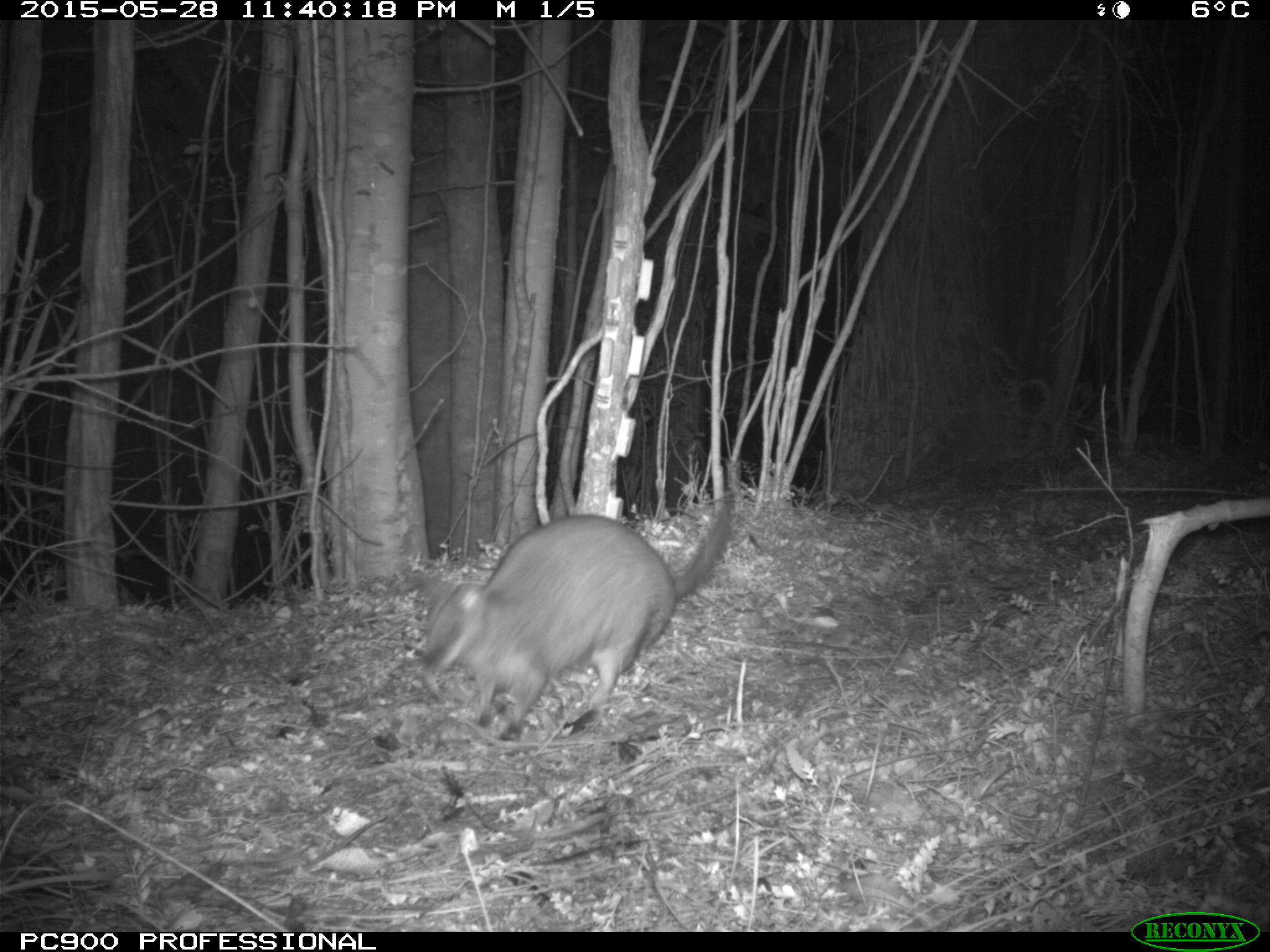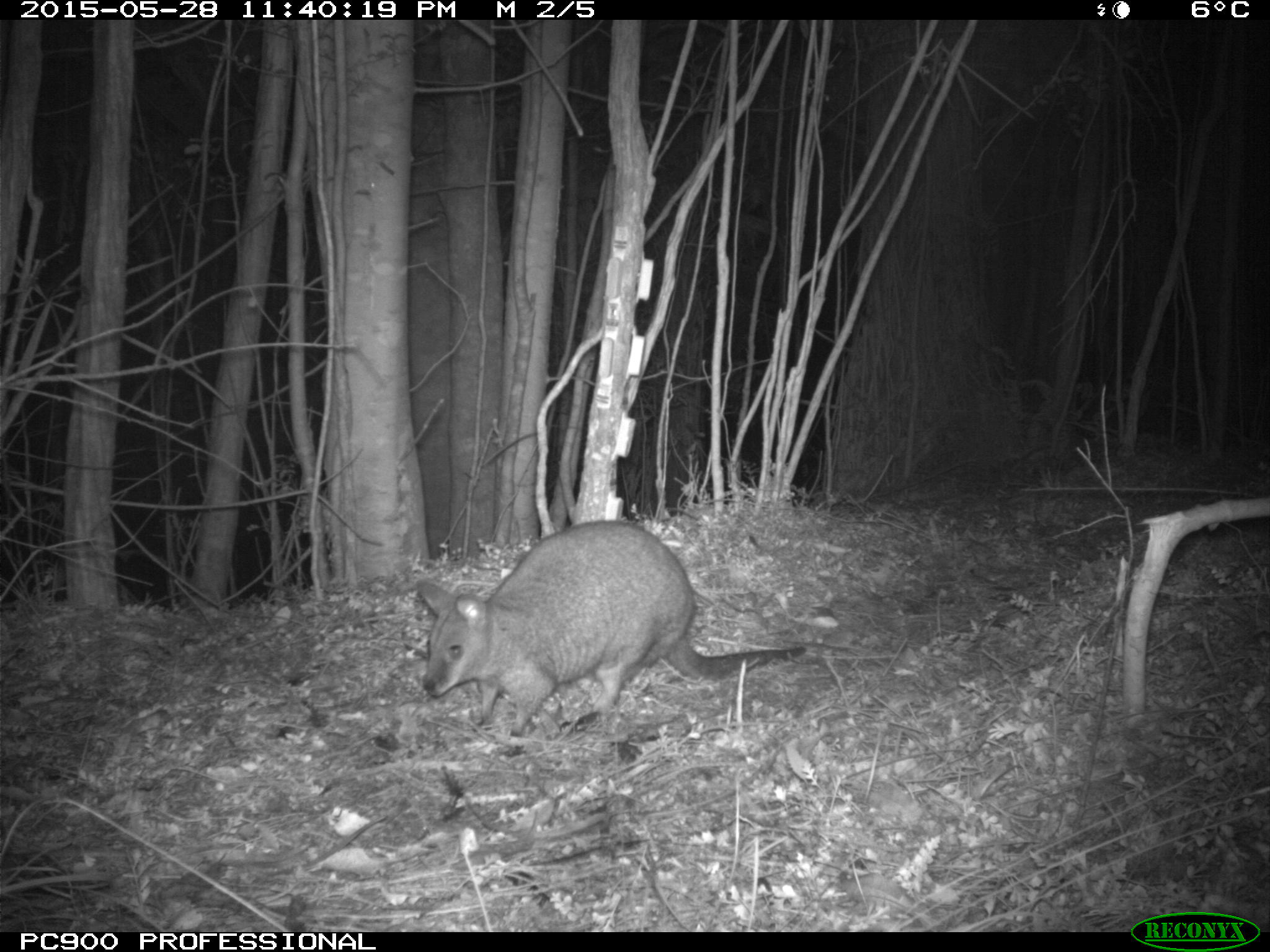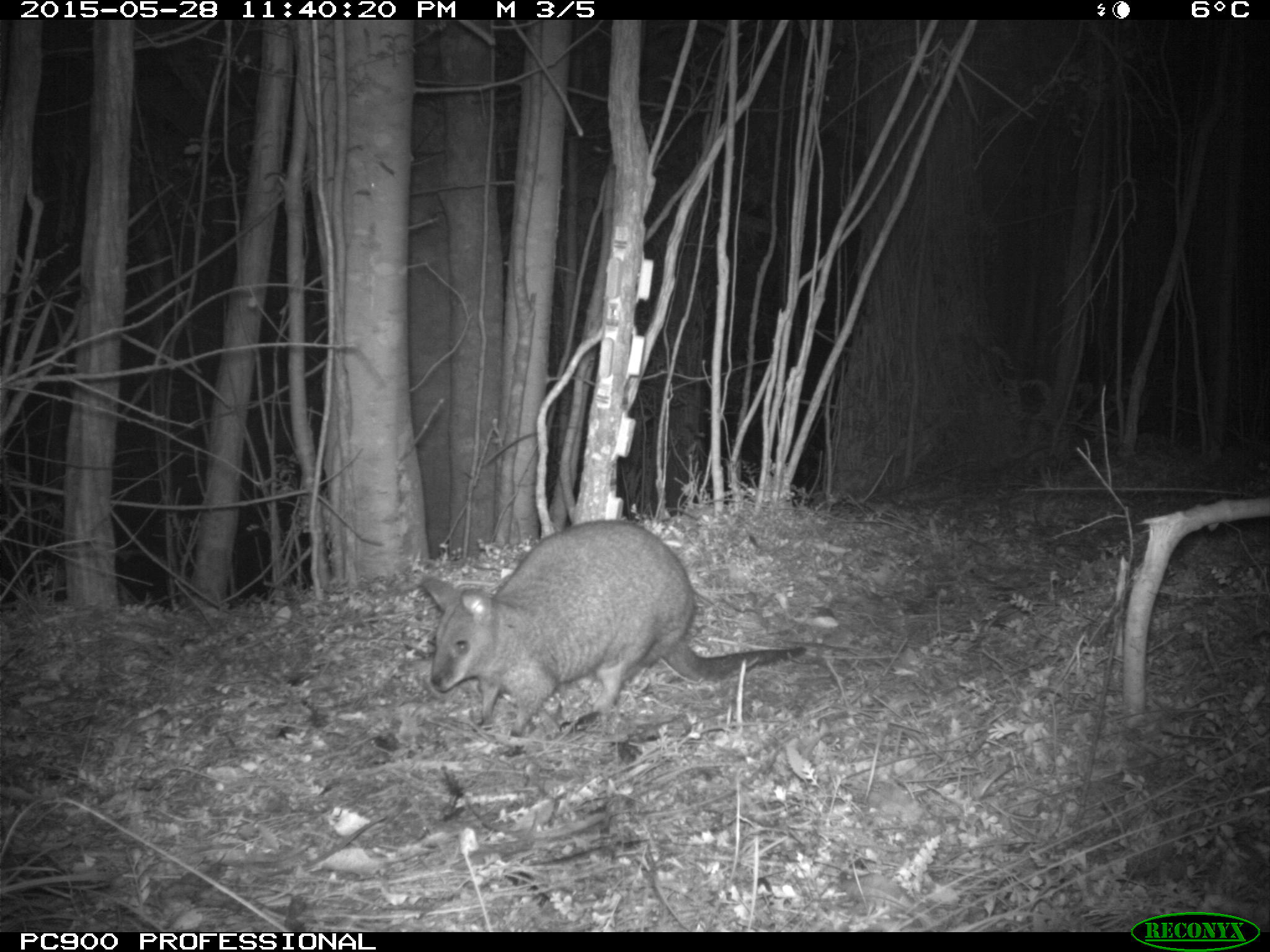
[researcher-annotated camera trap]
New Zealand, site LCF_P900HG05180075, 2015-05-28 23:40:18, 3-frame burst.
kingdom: Animalia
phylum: Chordata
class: Mammalia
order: Diprotodontia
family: Macropodidae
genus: Notamacropus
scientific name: Notamacropus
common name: wallaby